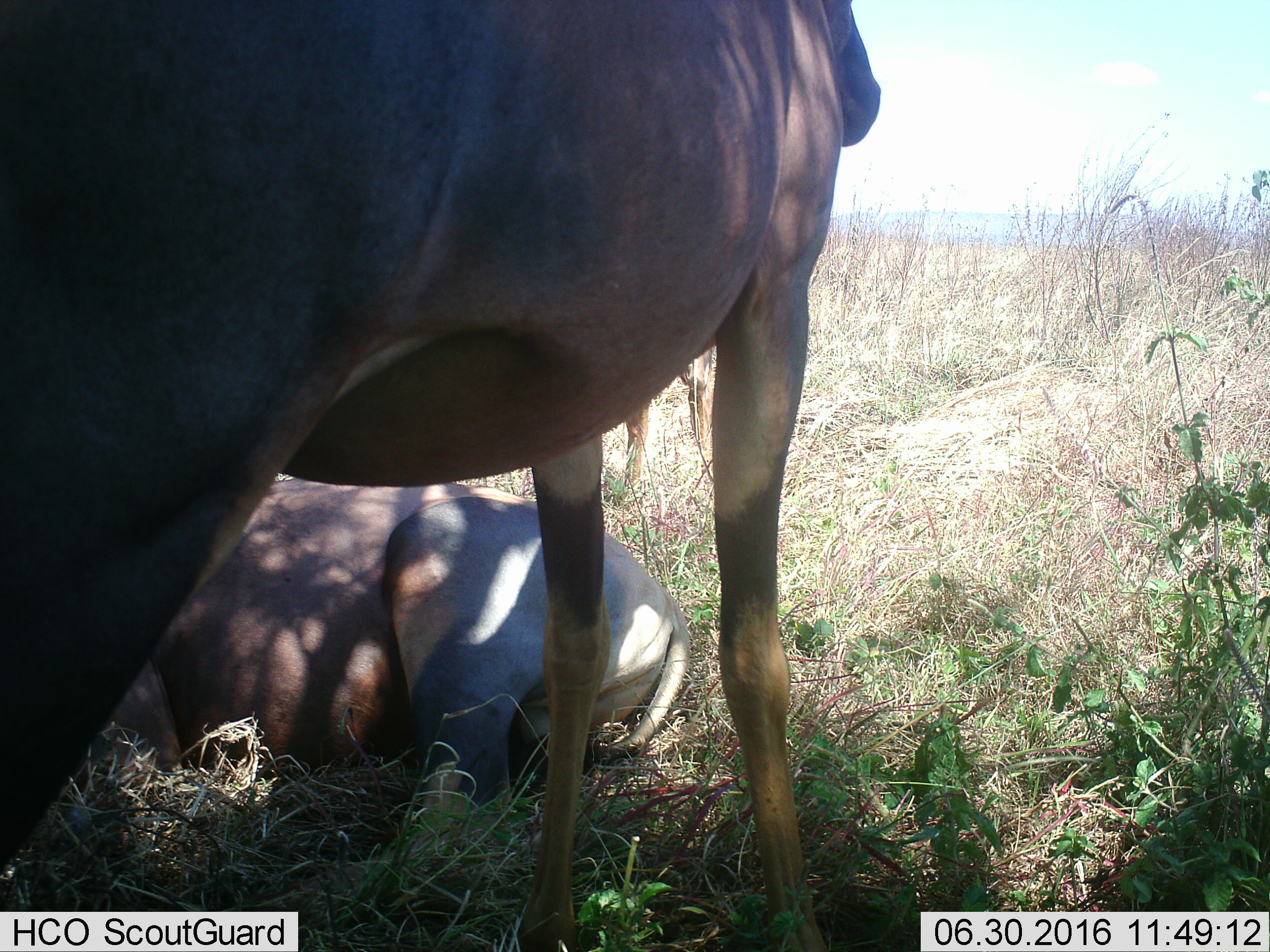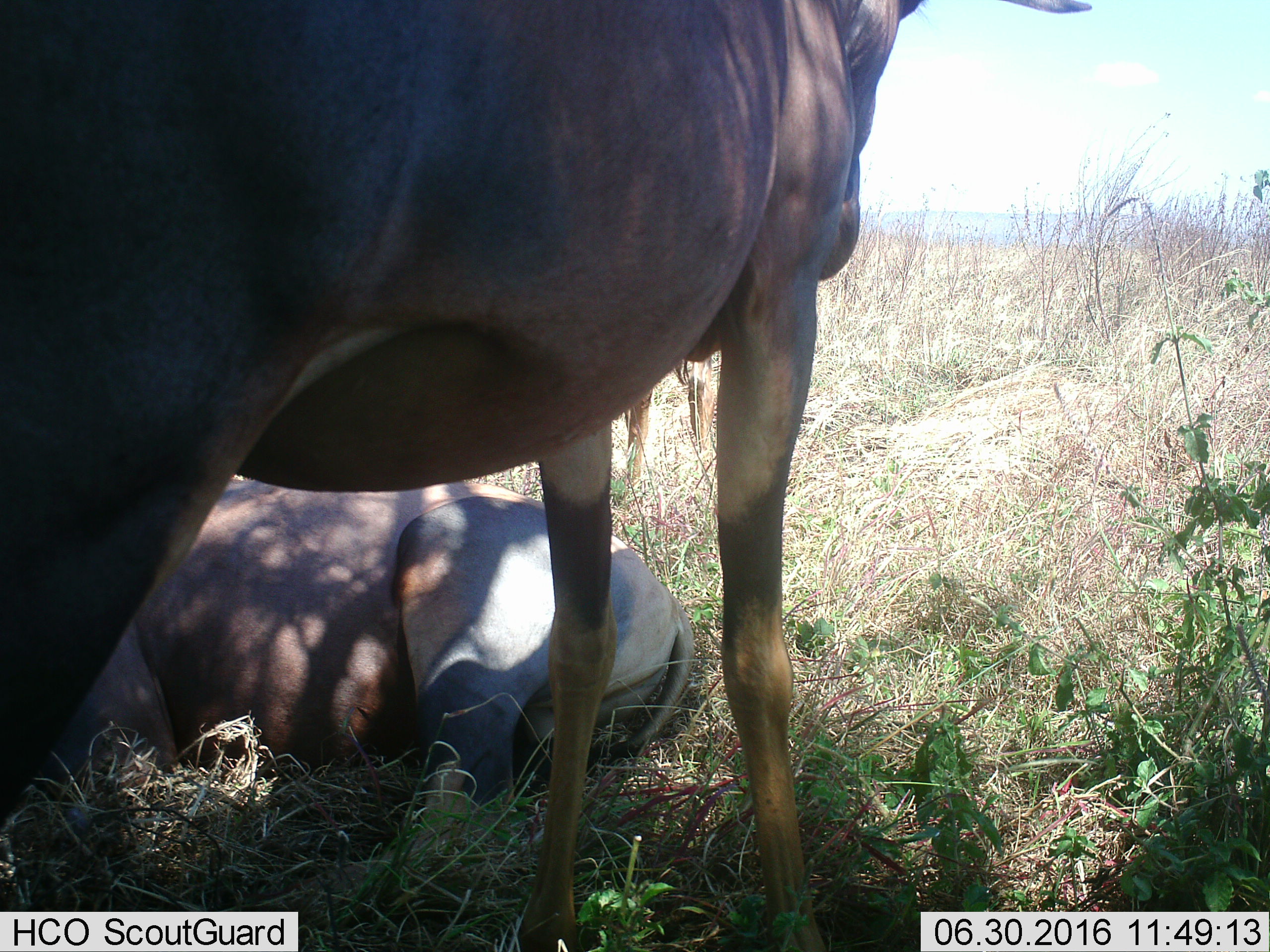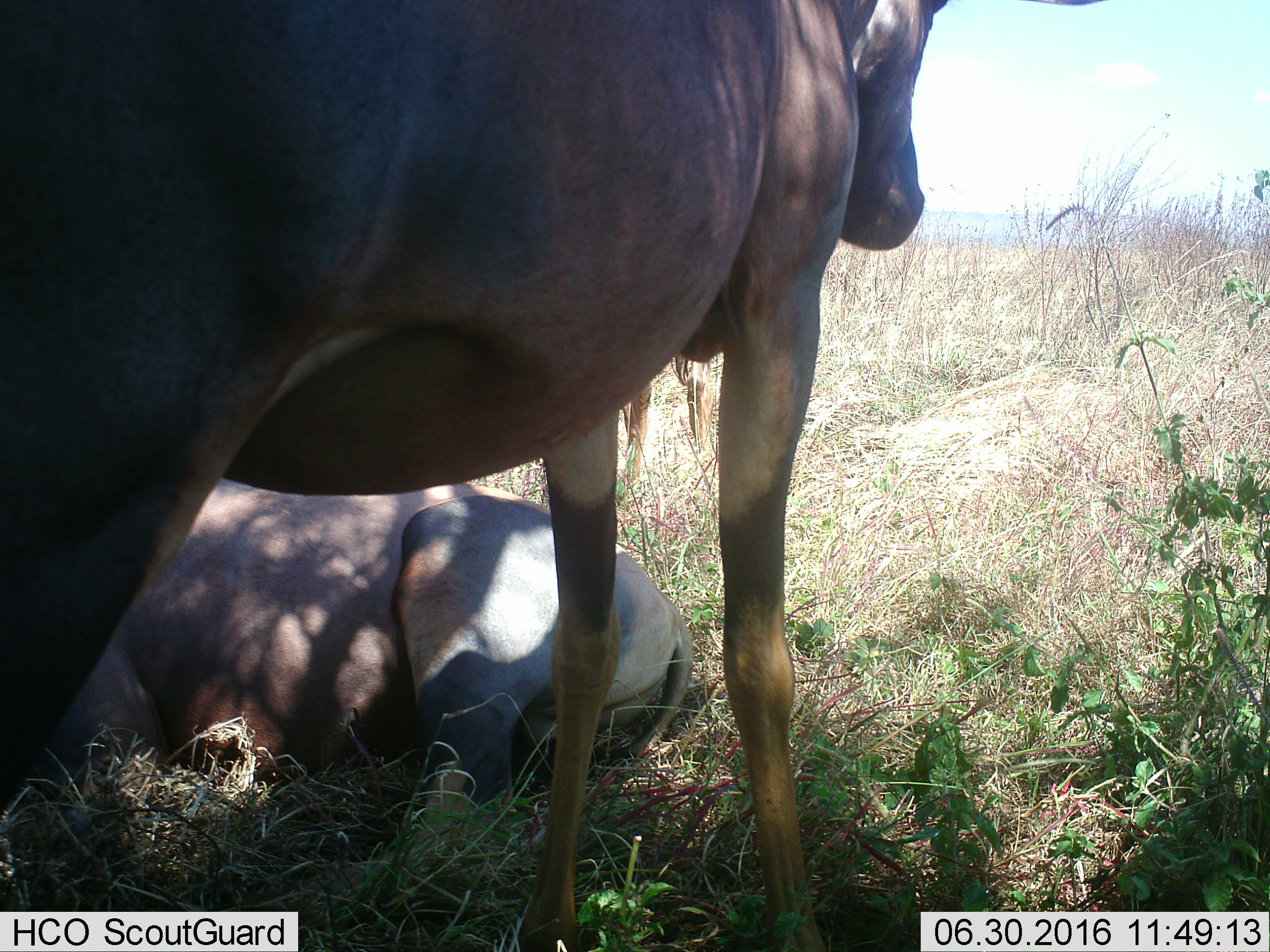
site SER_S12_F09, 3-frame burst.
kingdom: Animalia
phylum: Chordata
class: Mammalia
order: Artiodactyla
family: Bovidae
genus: Connochaetes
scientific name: Connochaetes taurinus taurinus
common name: blue wildebeest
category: wildebeestblue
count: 2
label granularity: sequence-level